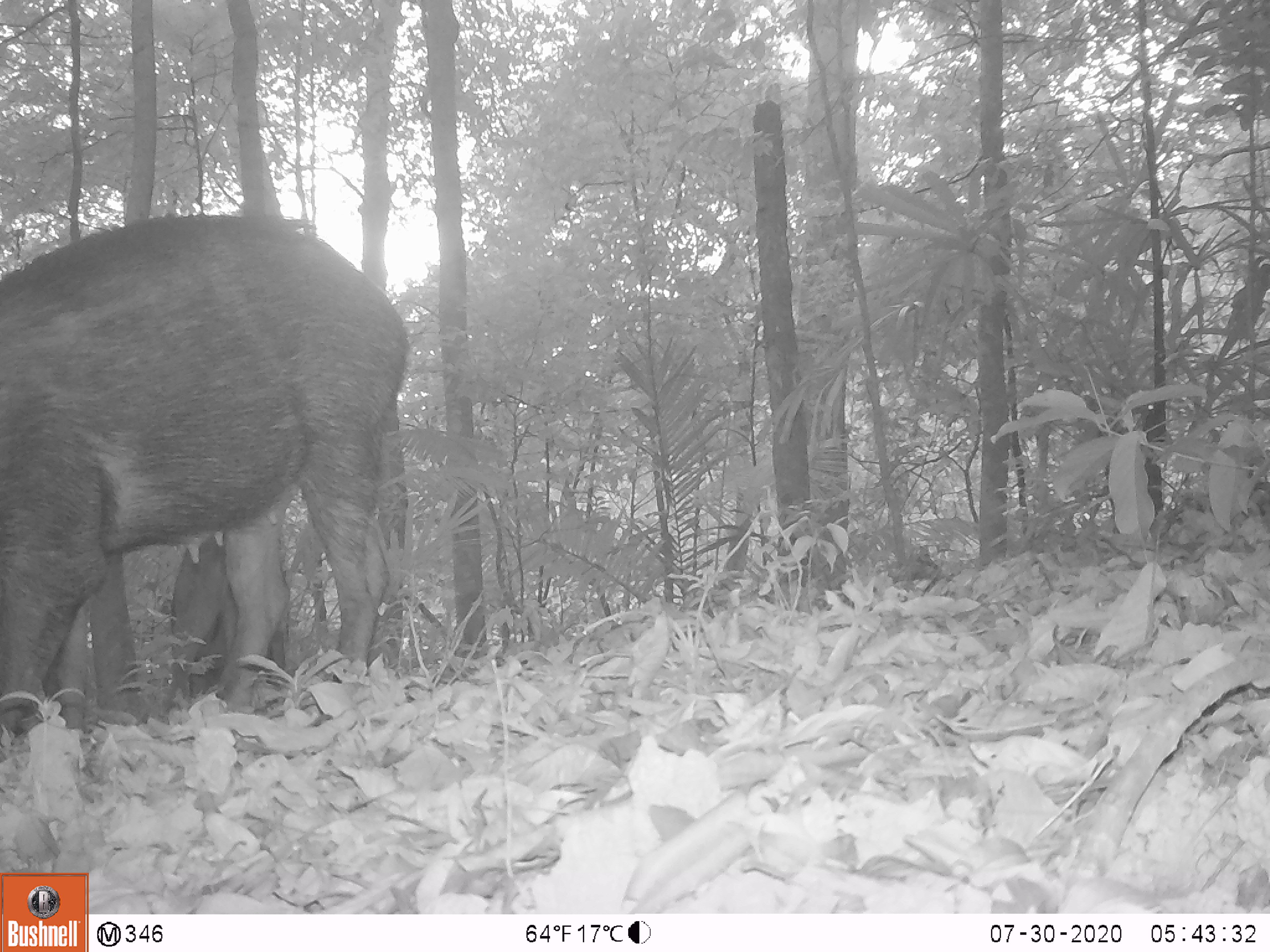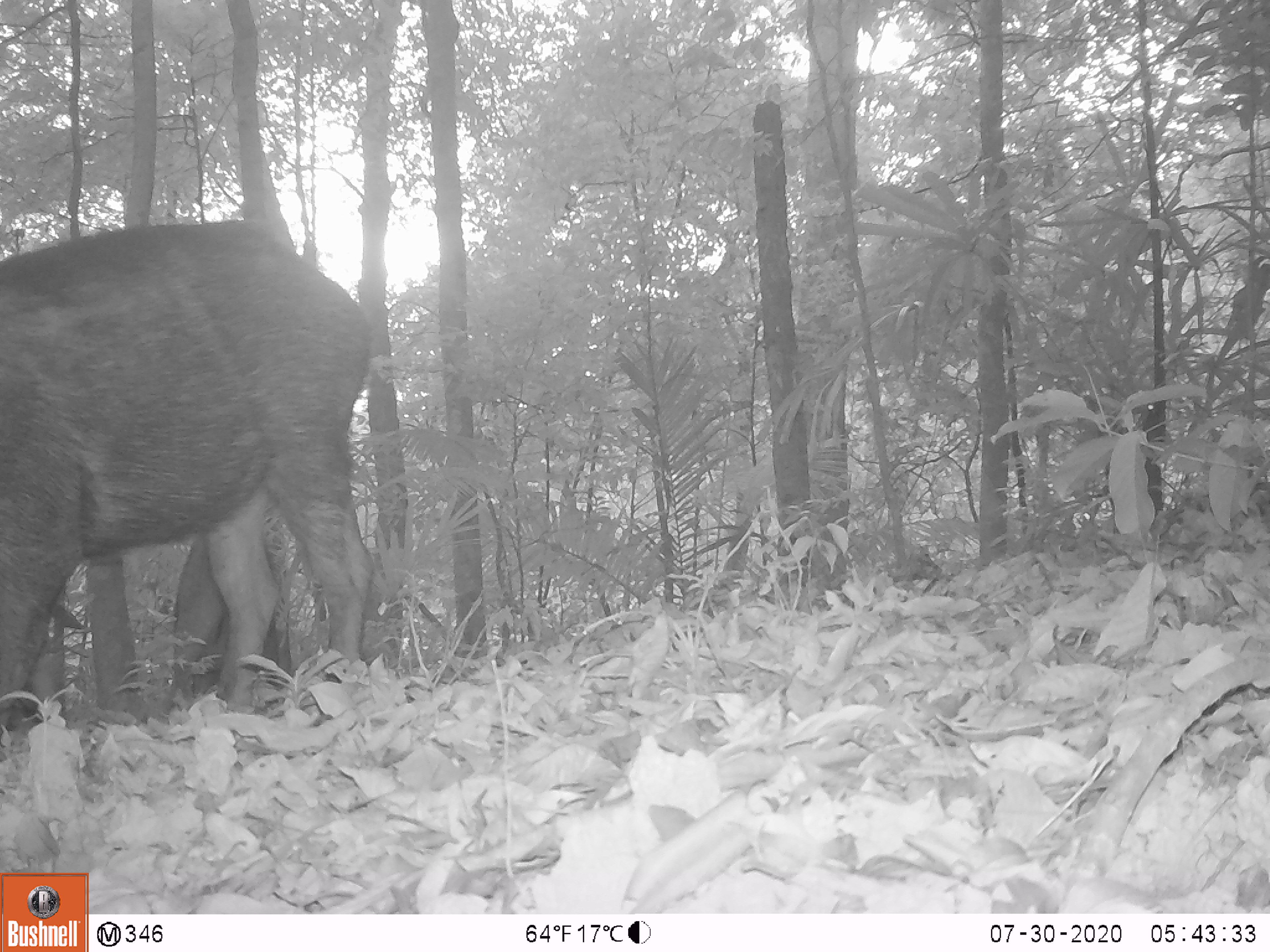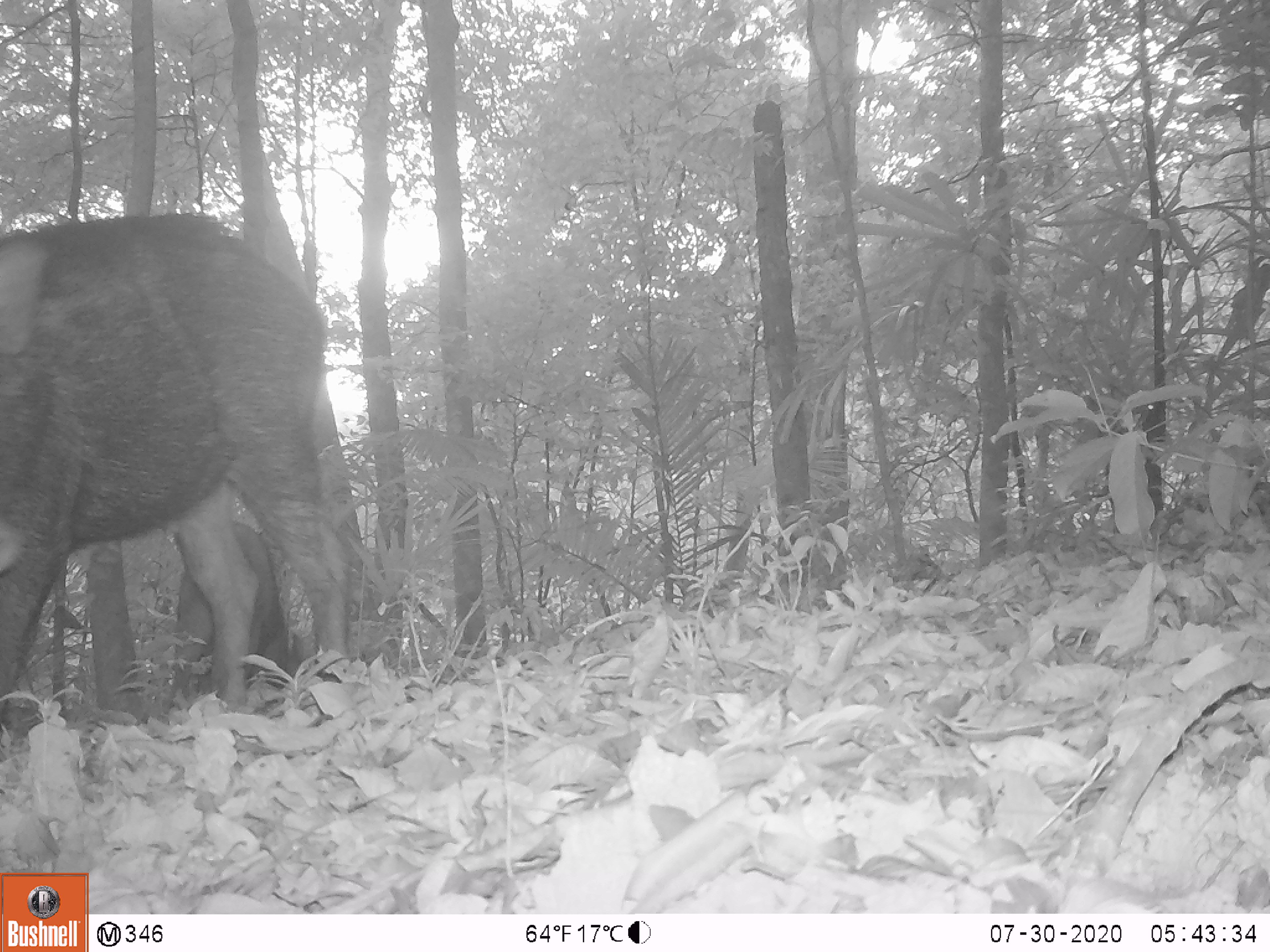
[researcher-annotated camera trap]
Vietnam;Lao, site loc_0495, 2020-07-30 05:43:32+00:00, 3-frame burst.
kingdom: Animalia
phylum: Chordata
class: Mammalia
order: Artiodactyla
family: Suidae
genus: Sus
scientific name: Sus scrofa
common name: eurasian wild pig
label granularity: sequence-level